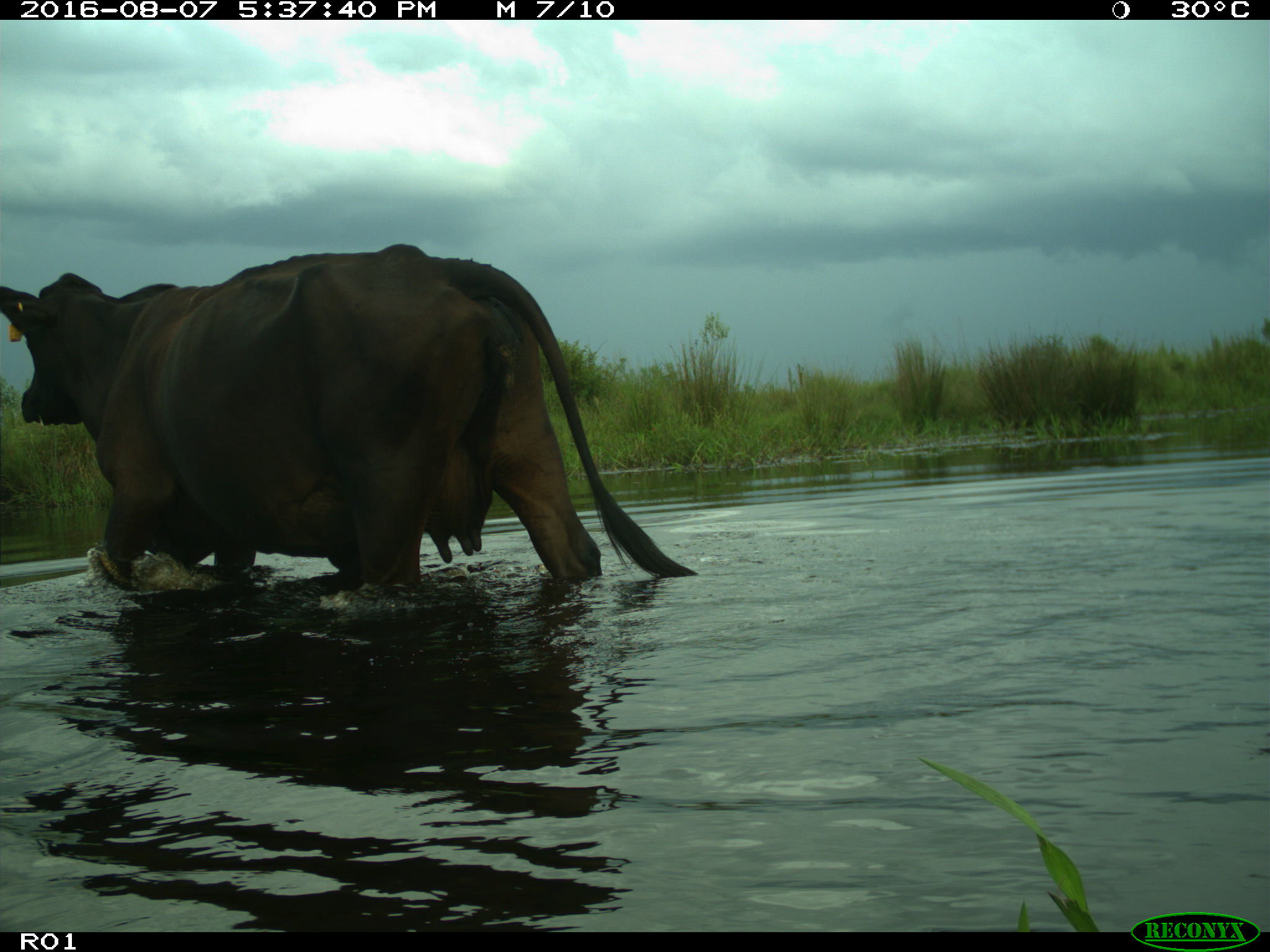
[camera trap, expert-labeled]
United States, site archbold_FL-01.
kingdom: Animalia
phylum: Chordata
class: Mammalia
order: Artiodactyla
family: Bovidae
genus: Bos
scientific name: Bos taurus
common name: domestic cow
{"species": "Bos taurus (domestic cow)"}